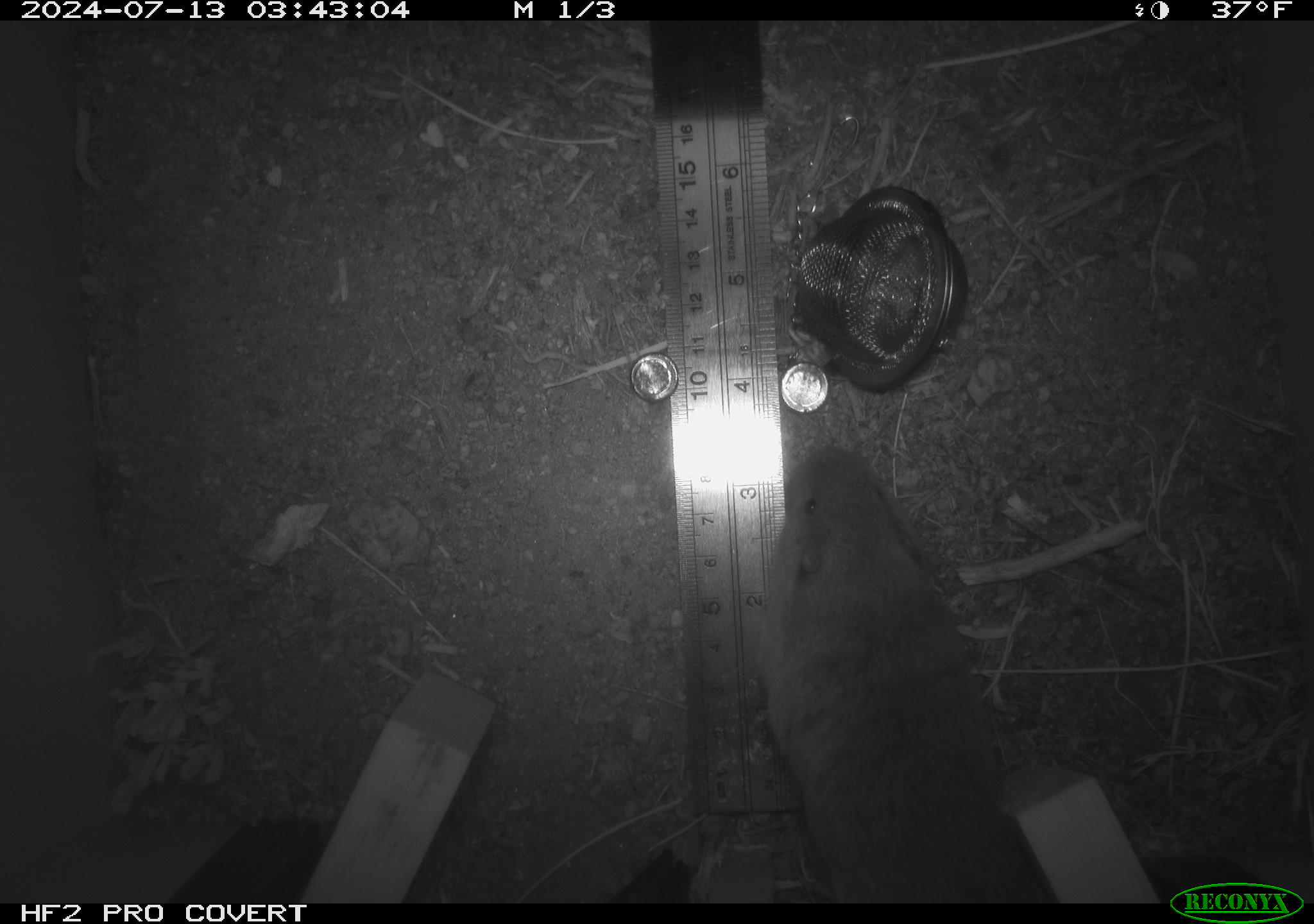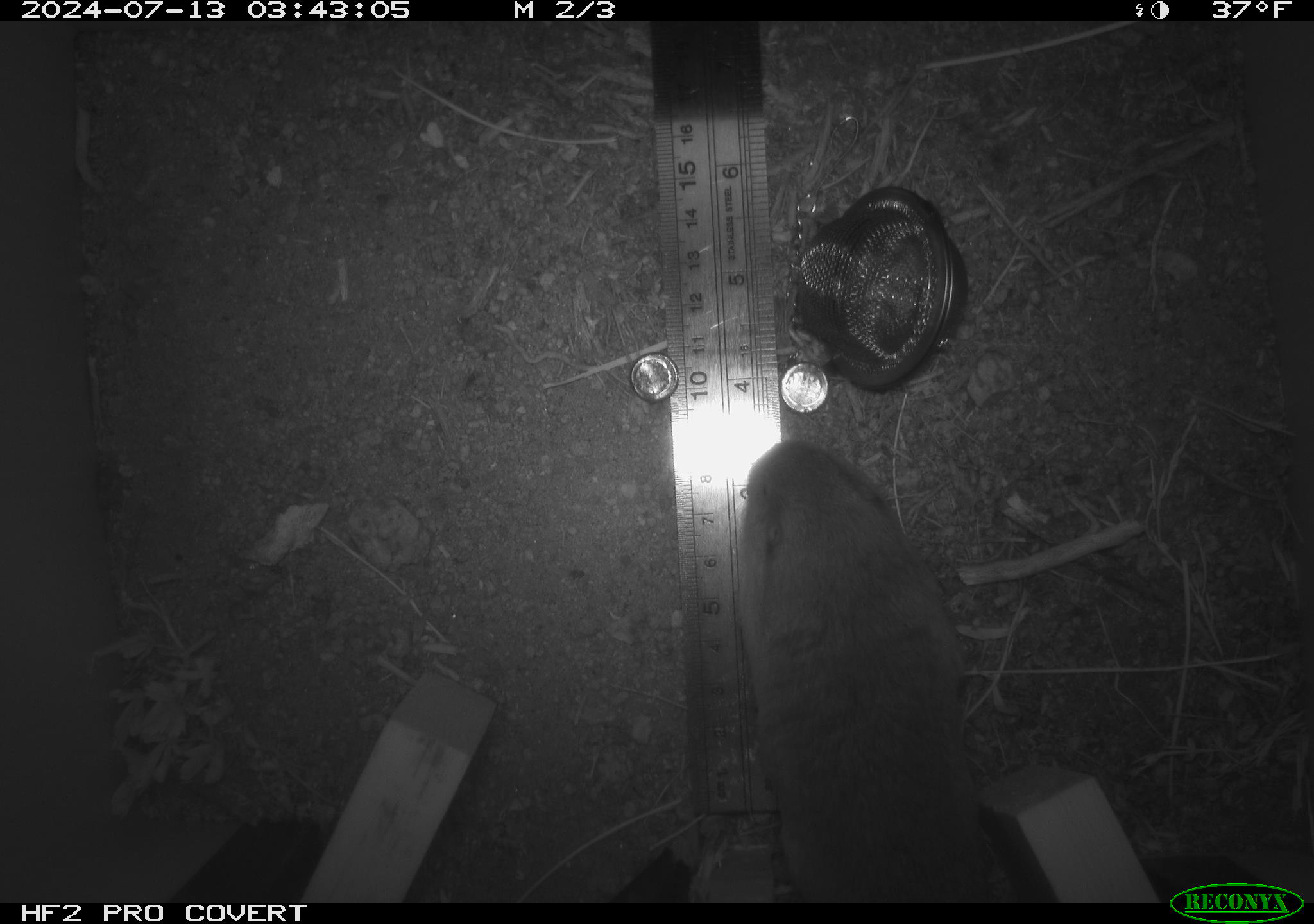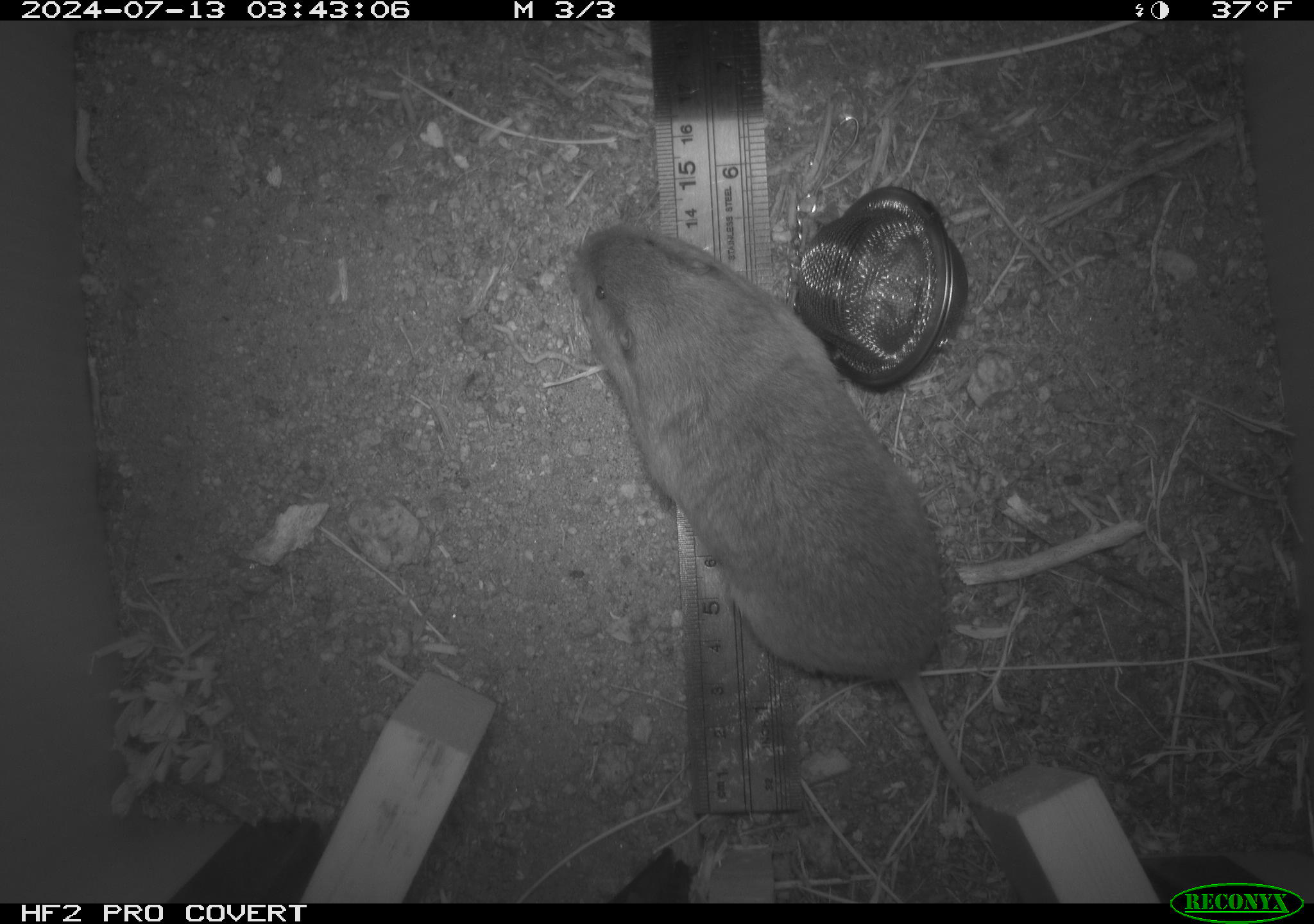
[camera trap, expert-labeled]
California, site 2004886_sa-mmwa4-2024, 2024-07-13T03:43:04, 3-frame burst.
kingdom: Animalia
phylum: Chordata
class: Mammalia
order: Rodentia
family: Geomyidae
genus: Thomomys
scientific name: Thomomys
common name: smooth-toothed pocket gophers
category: thomomys species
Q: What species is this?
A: Thomomys species (smooth-toothed pocket gophers) (Thomomys).